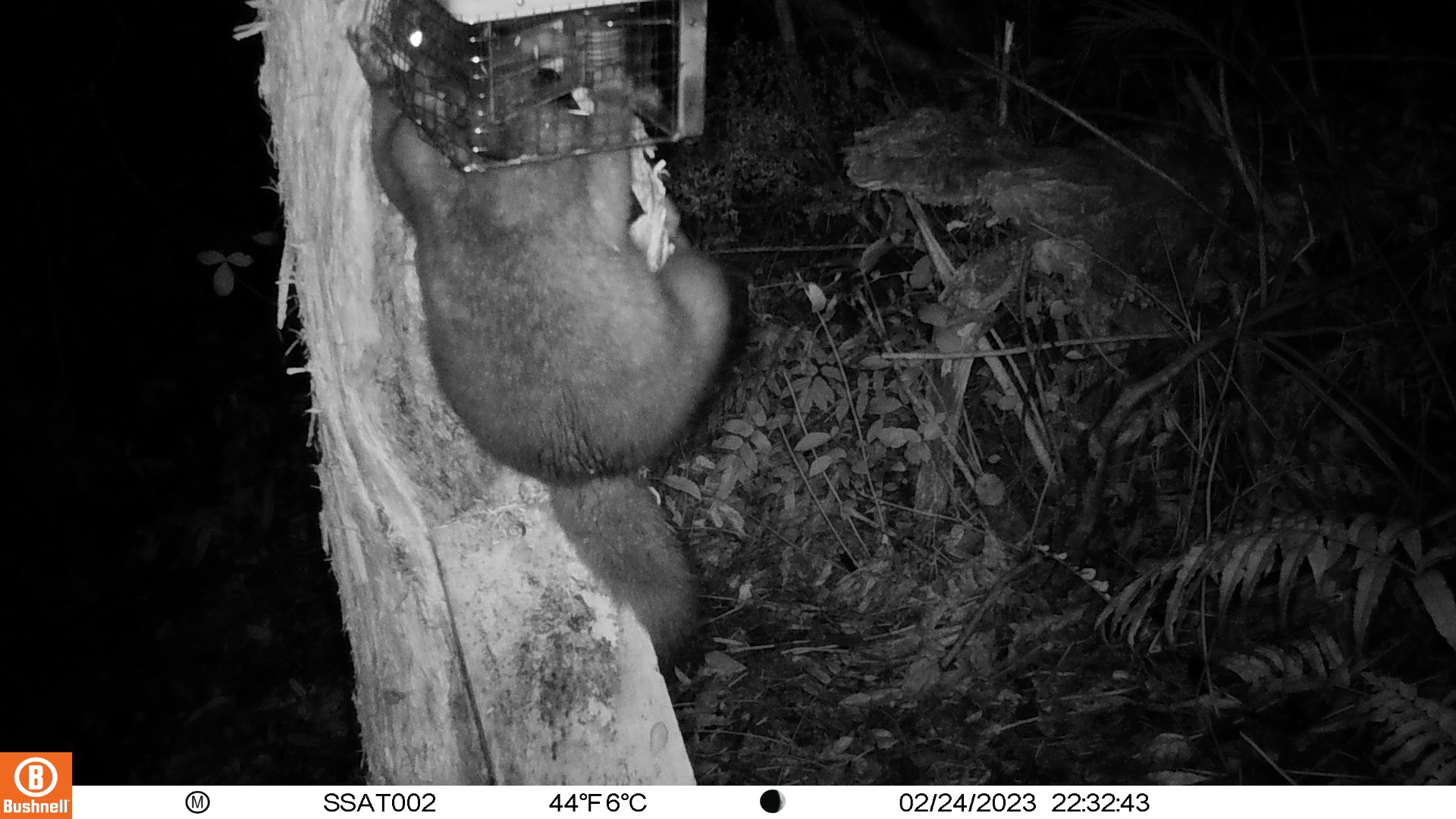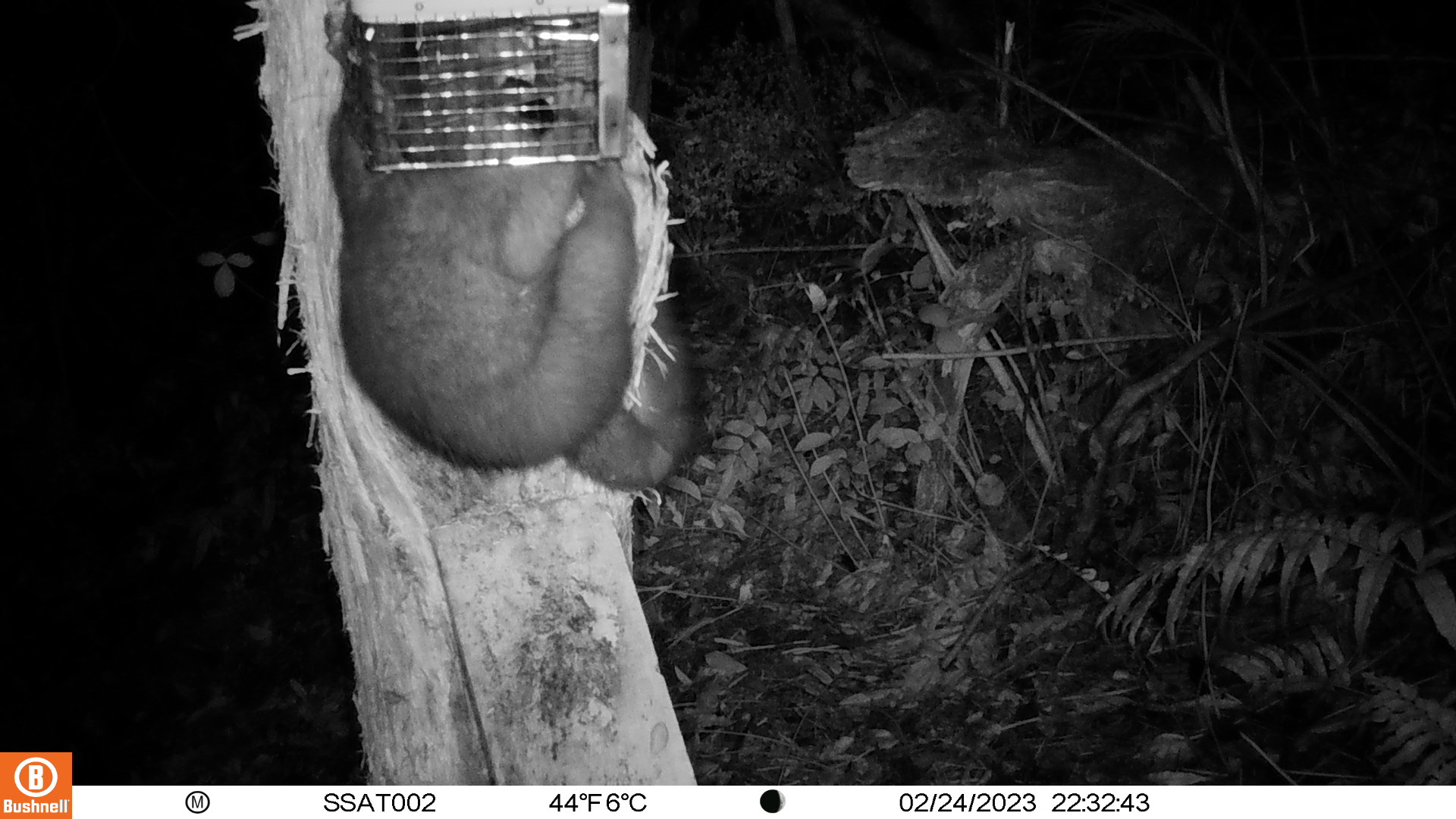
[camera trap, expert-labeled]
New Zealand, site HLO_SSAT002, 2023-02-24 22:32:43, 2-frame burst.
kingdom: Animalia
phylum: Chordata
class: Mammalia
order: Diprotodontia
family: Phalangeridae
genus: Trichosurus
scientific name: Trichosurus vulpecula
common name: common brushtail possum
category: possum